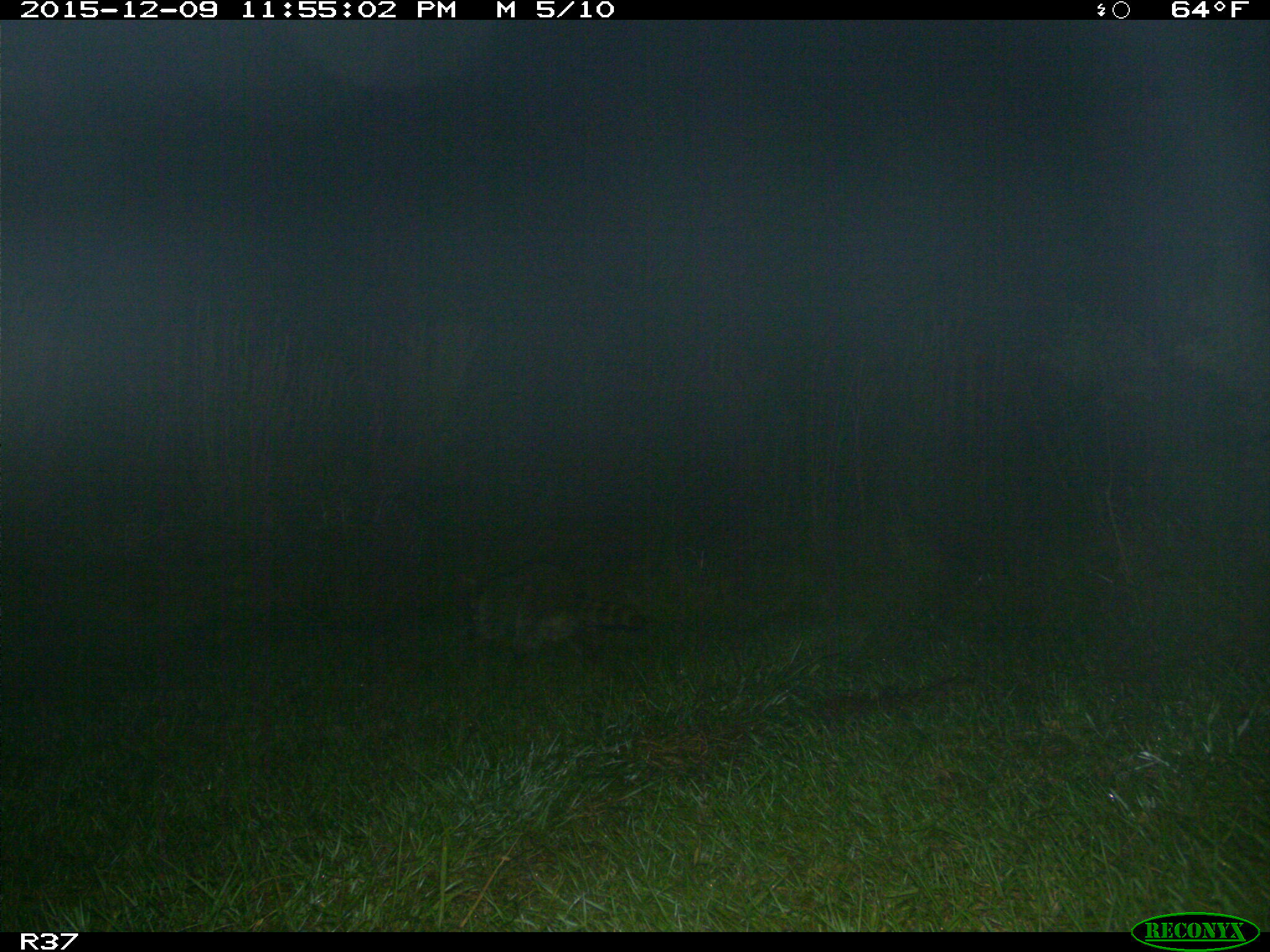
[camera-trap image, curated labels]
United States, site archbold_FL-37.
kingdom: Animalia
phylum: Chordata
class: Mammalia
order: Carnivora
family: Procyonidae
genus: Procyon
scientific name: Procyon lotor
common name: common raccoon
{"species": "Procyon lotor (common raccoon)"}